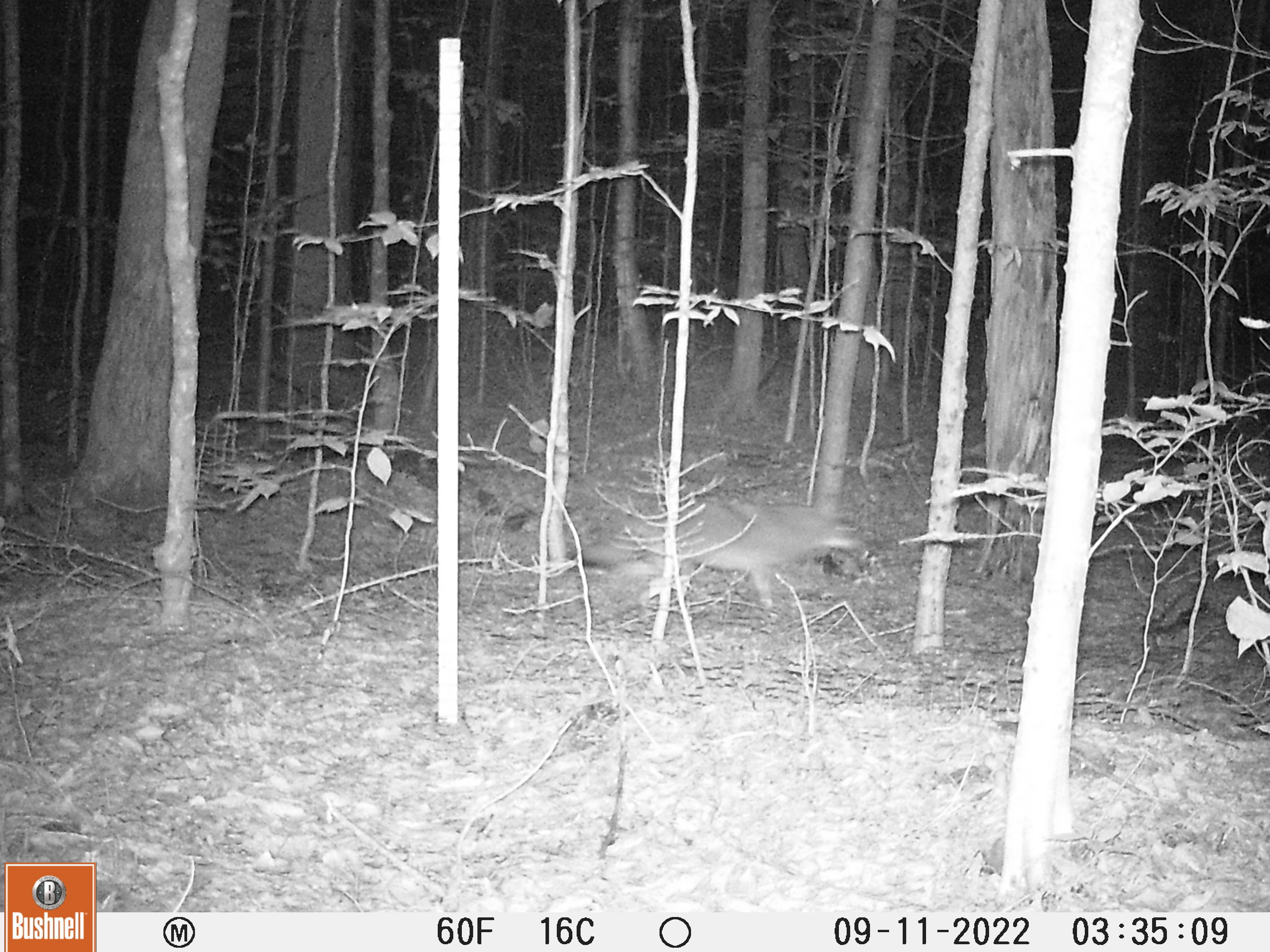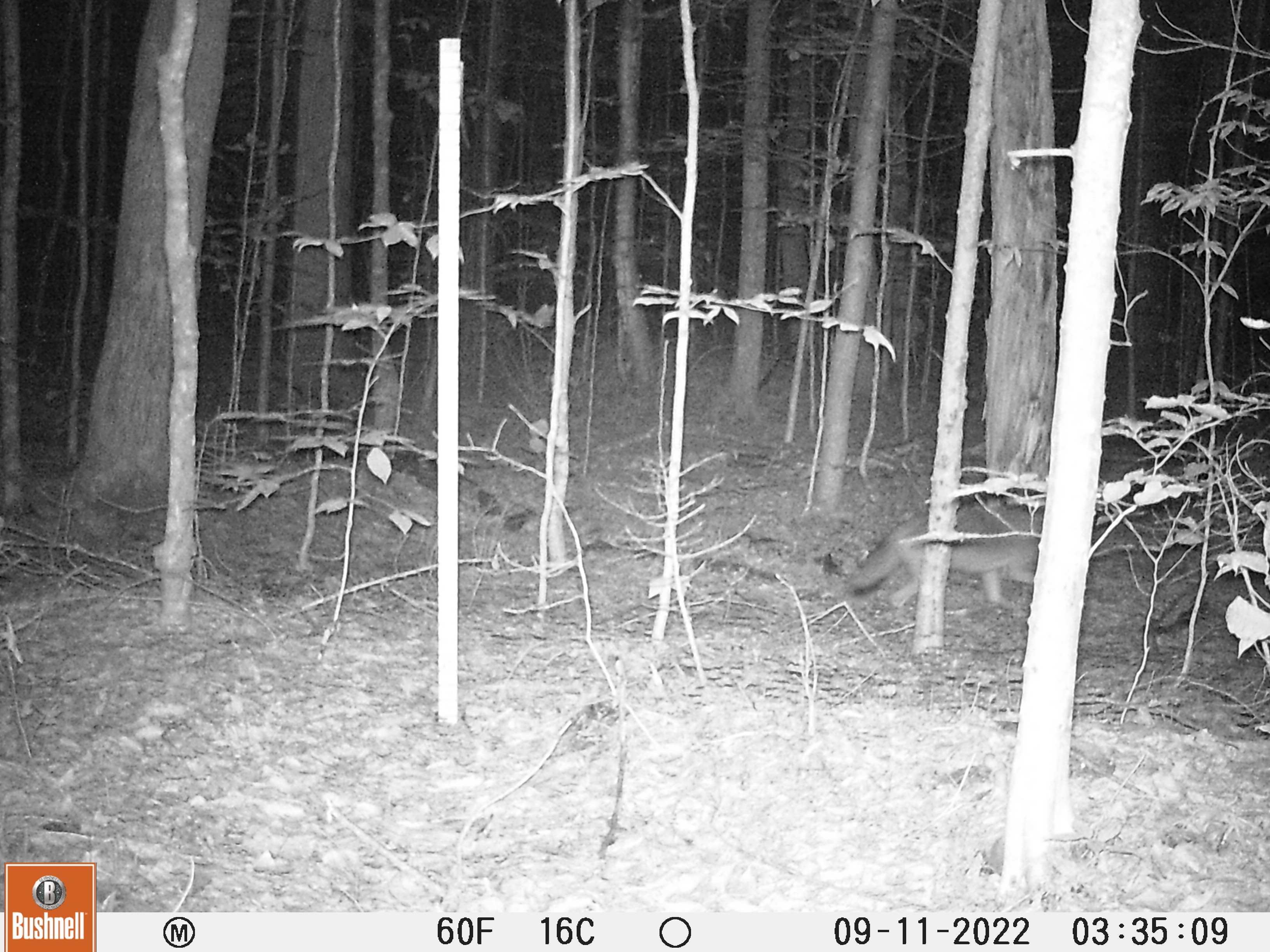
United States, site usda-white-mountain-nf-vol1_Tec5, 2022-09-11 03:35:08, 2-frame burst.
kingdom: Animalia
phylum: Chordata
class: Mammalia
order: Carnivora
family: Canidae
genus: Canis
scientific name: Canis latrans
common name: coyote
Coyote (Canis latrans).